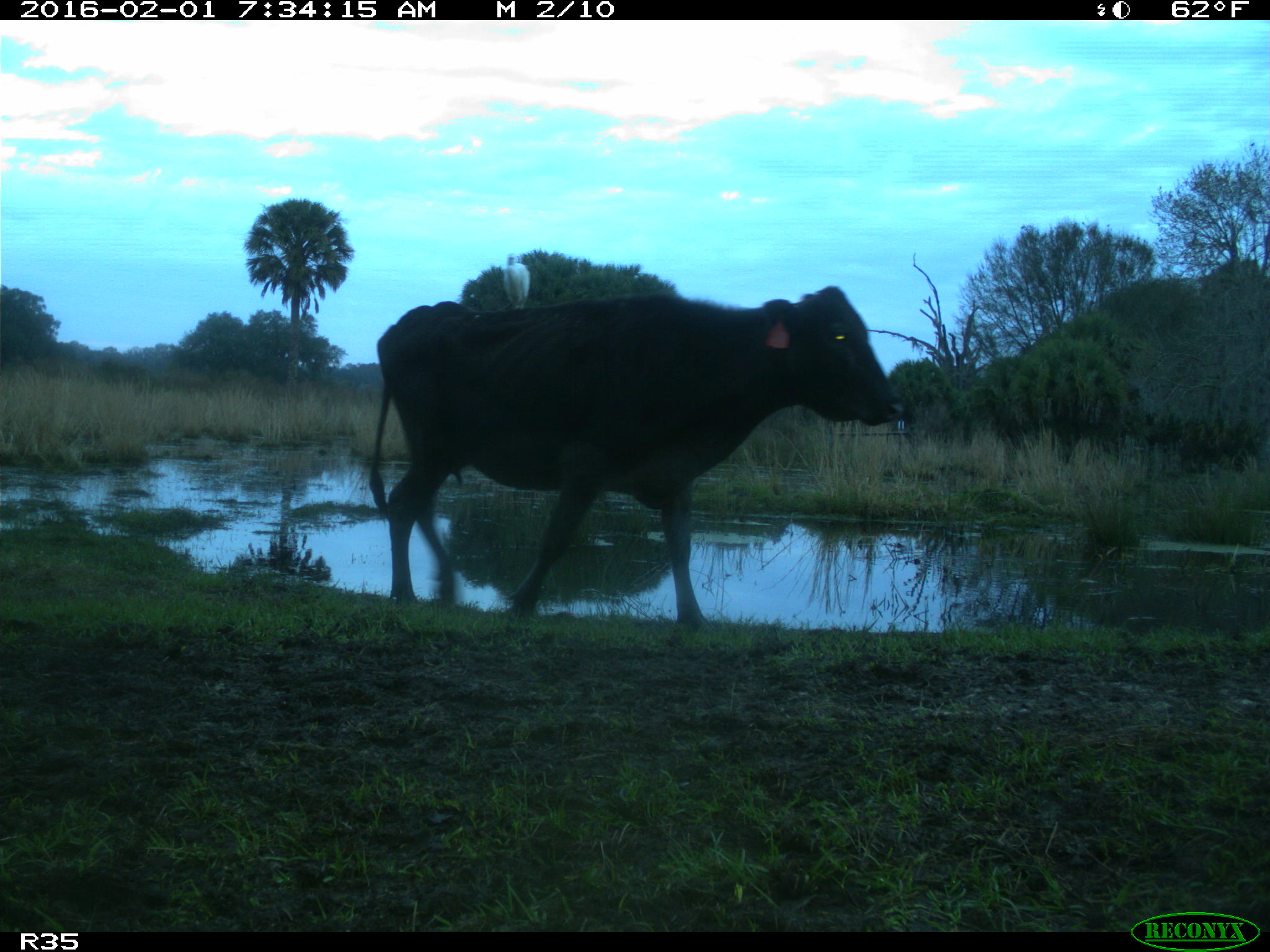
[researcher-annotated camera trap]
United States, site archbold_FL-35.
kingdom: Animalia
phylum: Chordata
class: Mammalia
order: Artiodactyla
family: Bovidae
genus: Bos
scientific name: Bos taurus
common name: domestic cow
Bos taurus (domestic cow).